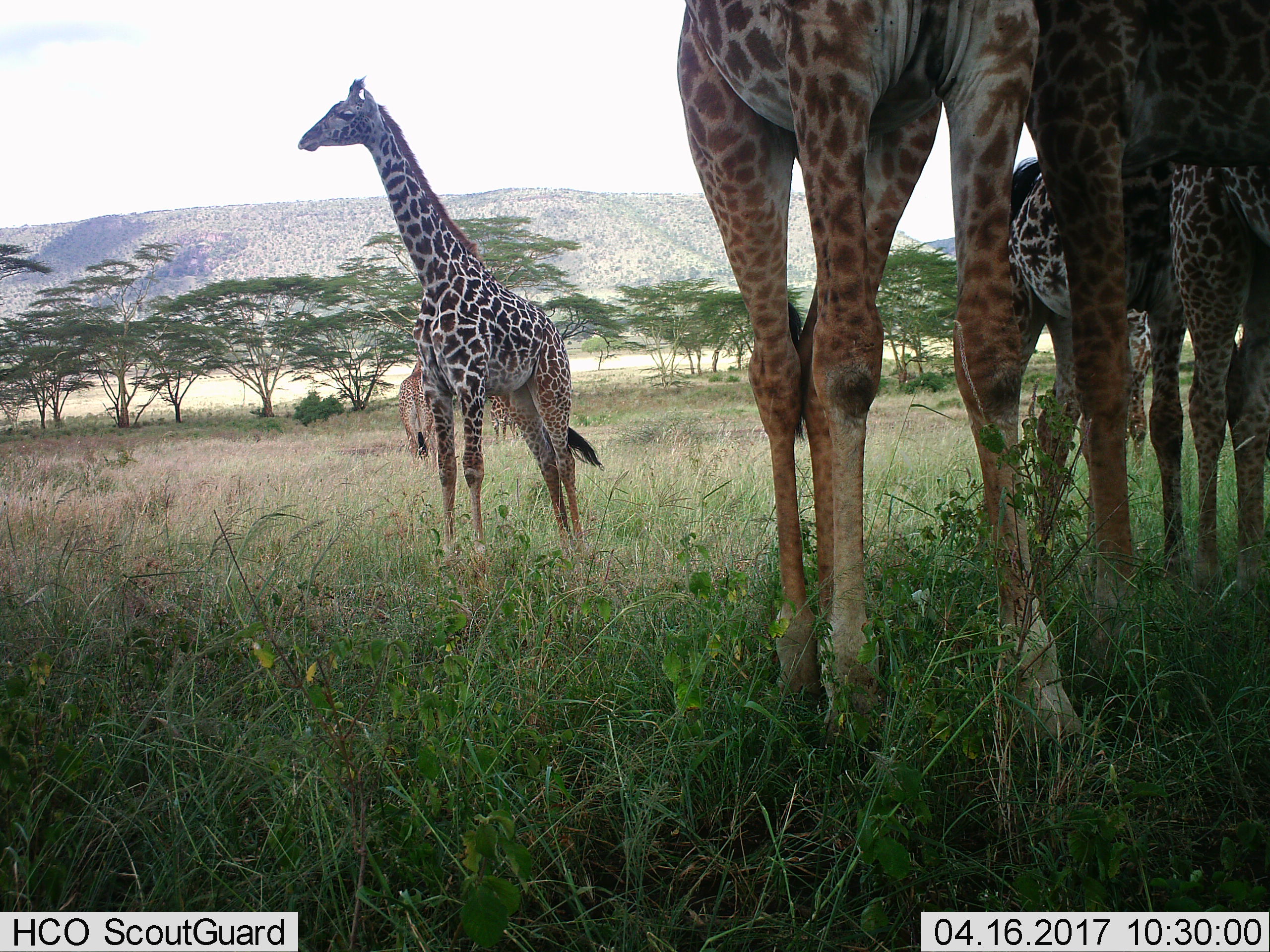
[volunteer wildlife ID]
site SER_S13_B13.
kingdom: Animalia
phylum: Chordata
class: Mammalia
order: Artiodactyla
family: Giraffidae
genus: Giraffa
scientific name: Giraffa camelopardalis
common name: giraffe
Giraffe (Giraffa camelopardalis), count 6. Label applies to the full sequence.